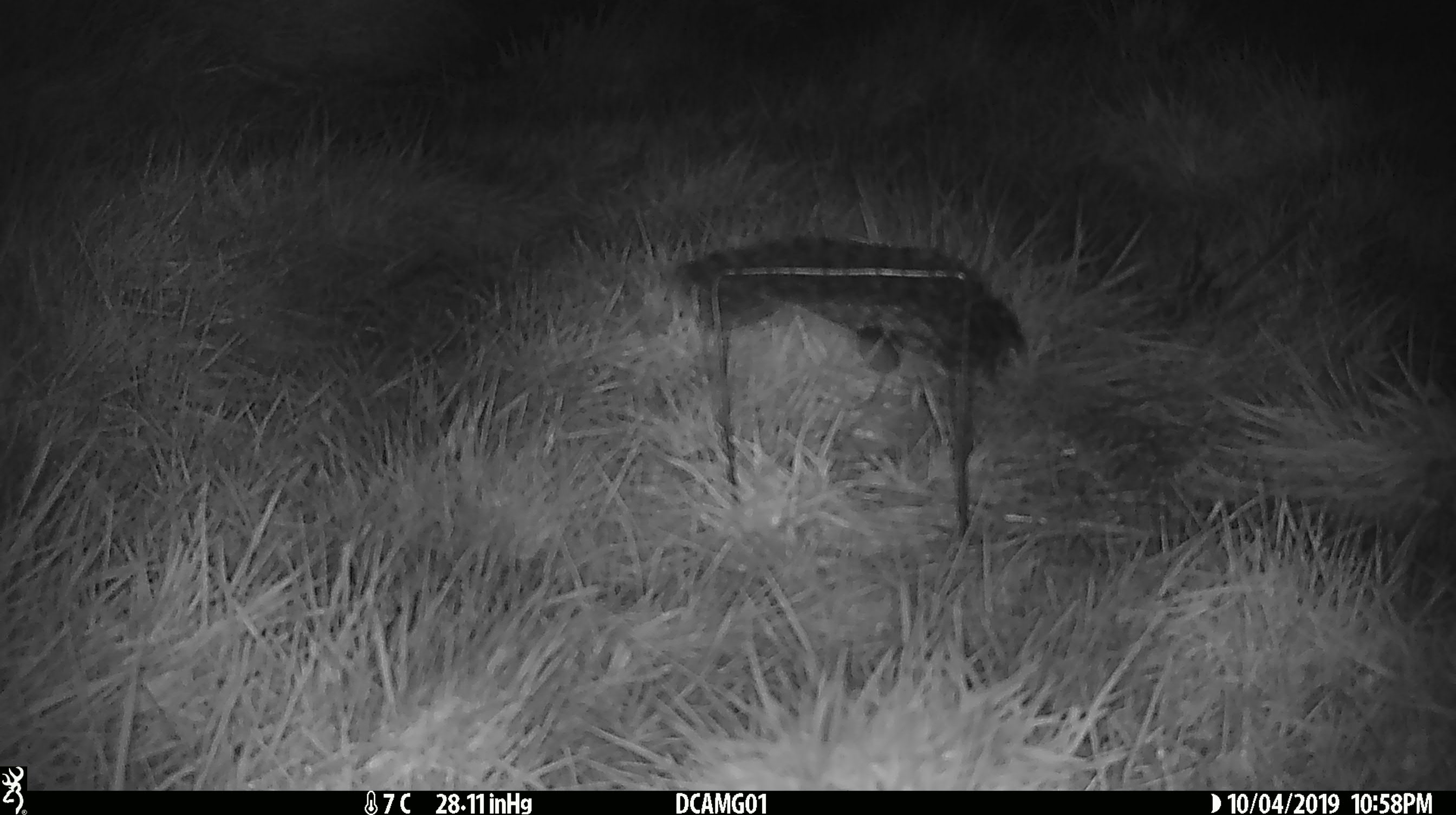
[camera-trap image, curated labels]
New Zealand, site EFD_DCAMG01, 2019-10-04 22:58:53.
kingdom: Animalia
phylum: Chordata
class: Mammalia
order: Rodentia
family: Muridae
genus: Mus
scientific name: Mus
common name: mouse